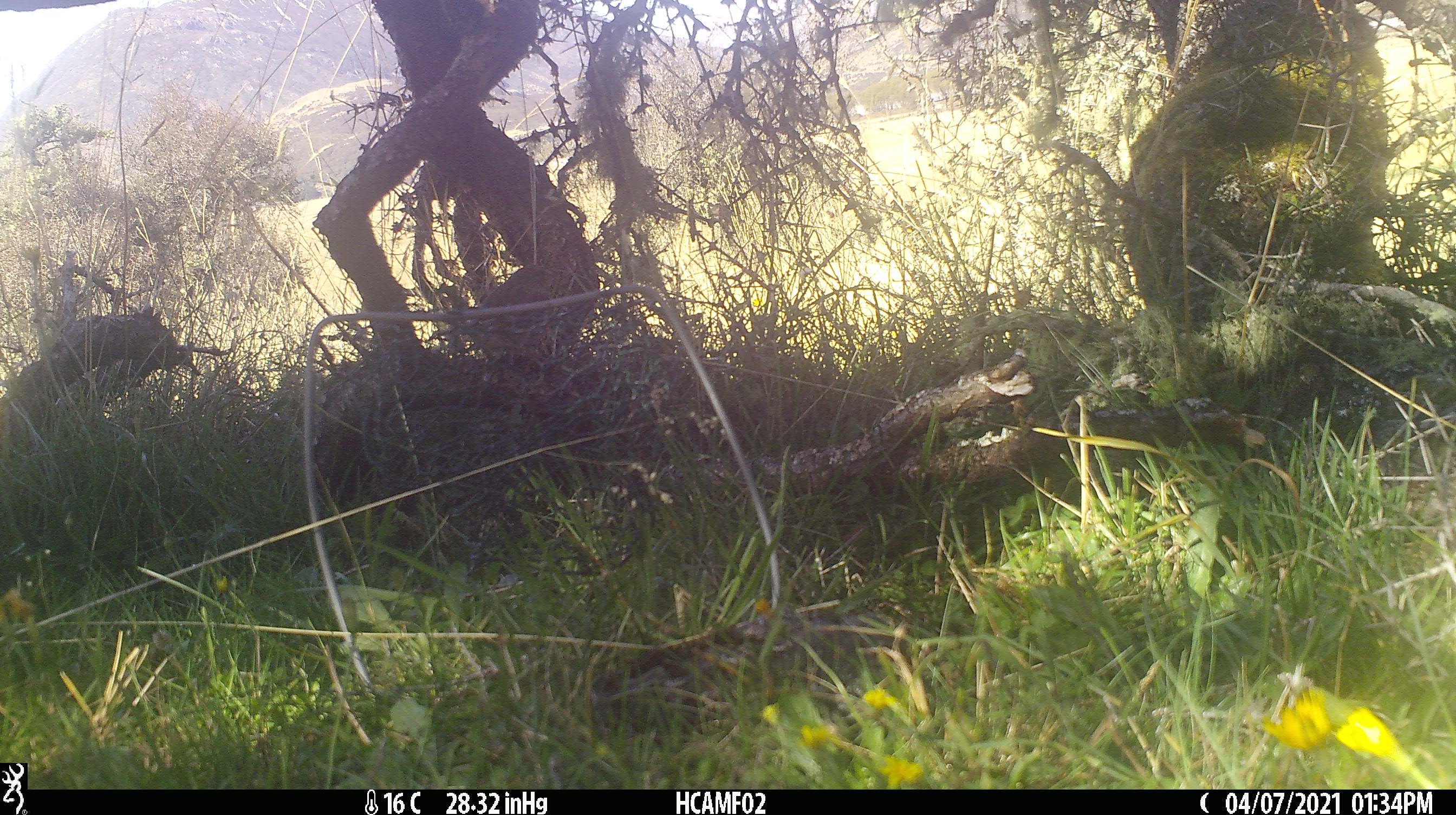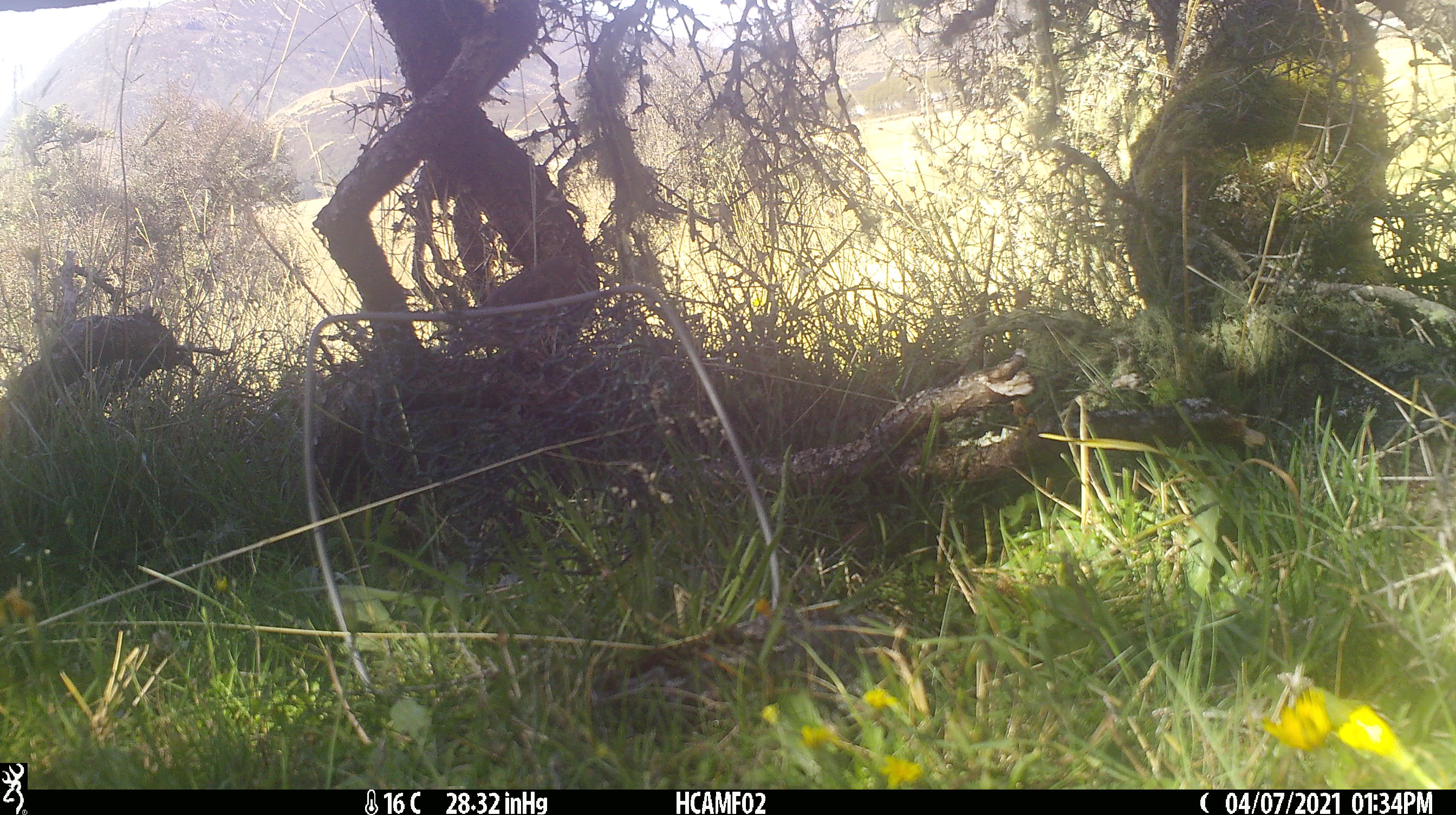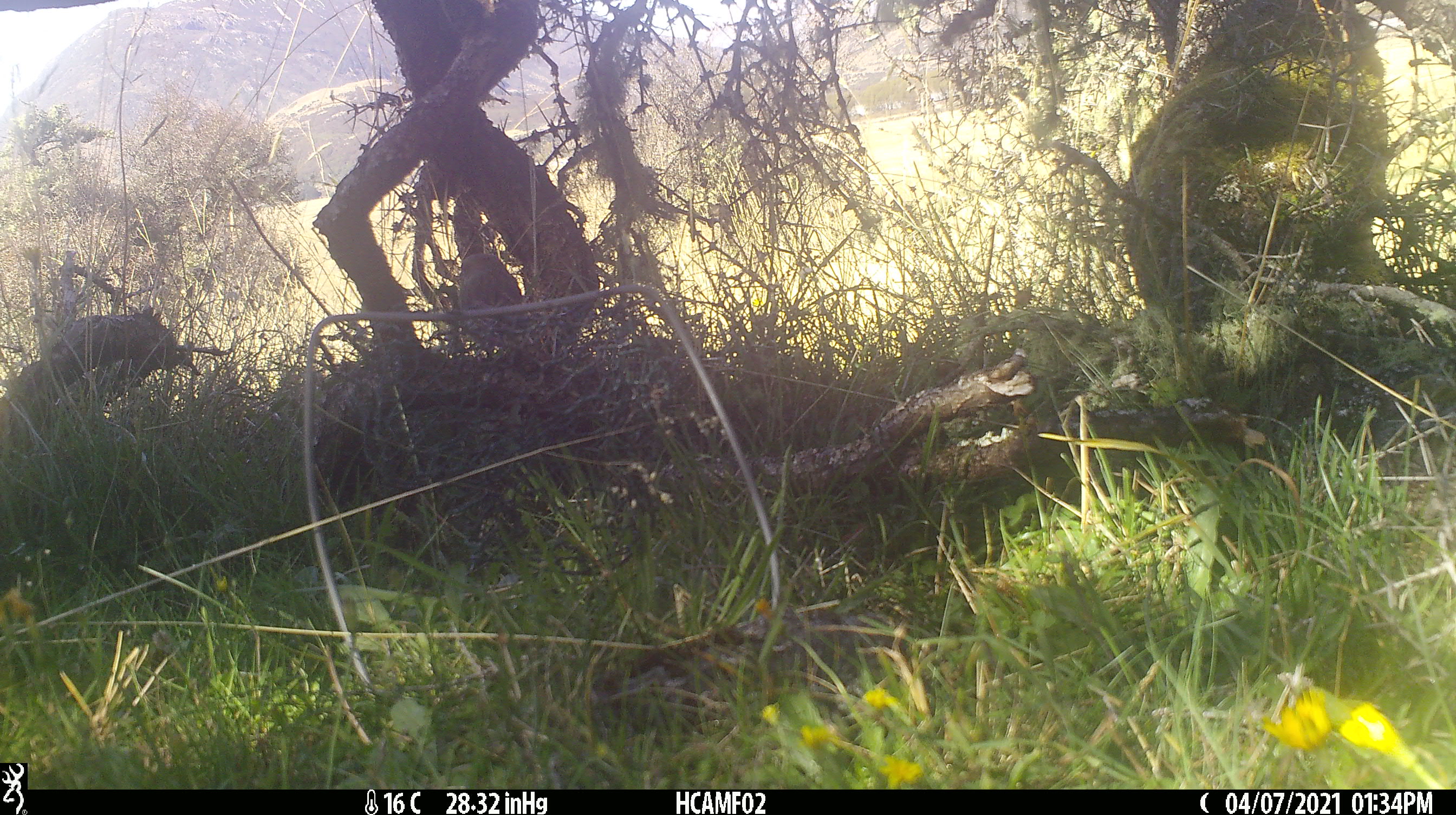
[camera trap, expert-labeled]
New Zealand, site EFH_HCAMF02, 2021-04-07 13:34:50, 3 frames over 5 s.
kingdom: Animalia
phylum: Chordata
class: Aves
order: Passeriformes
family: Fringillidae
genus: Fringilla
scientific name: Fringilla coelebs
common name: common chaffinch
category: chaffinch